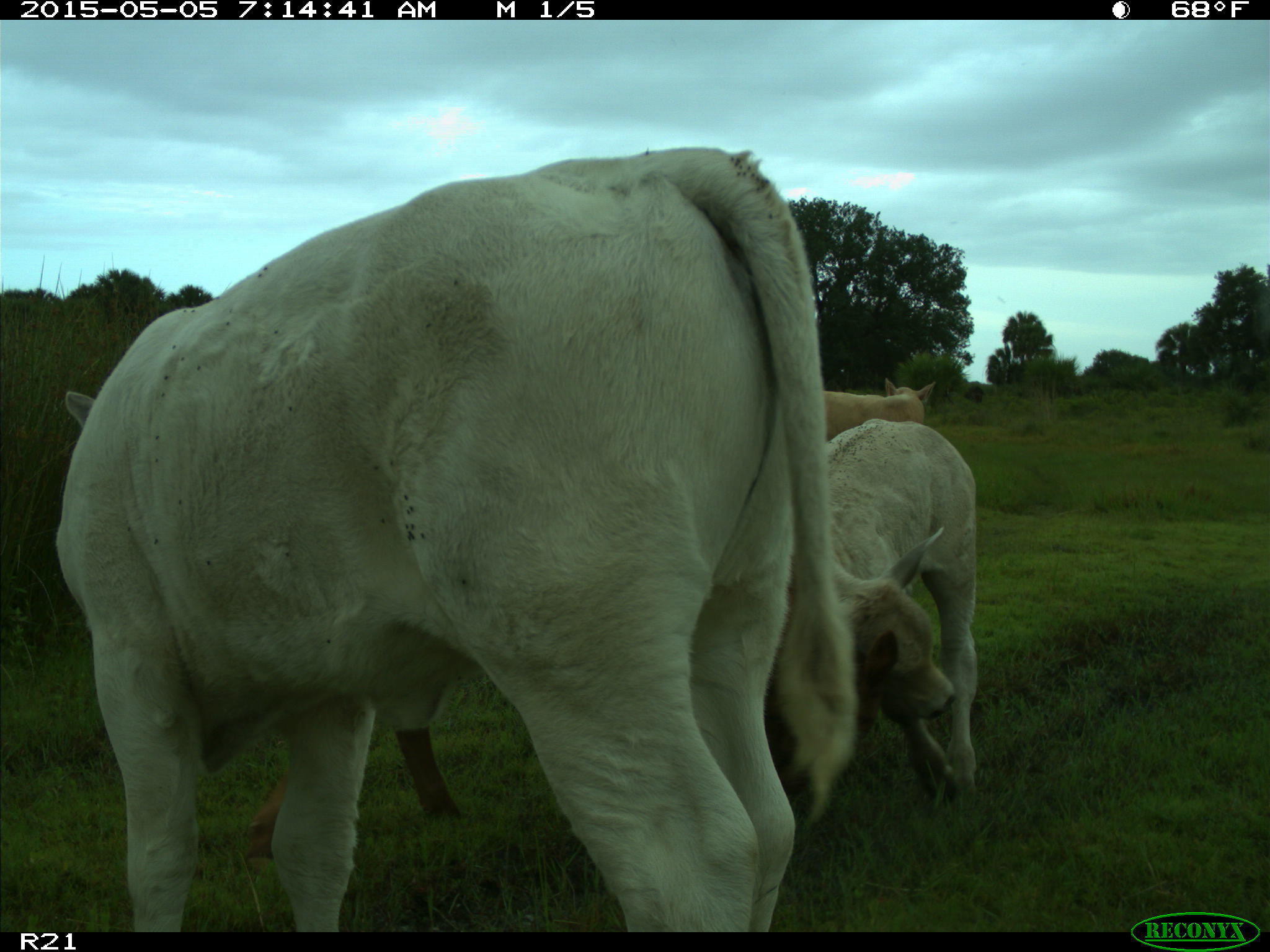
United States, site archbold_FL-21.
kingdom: Animalia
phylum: Chordata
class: Mammalia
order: Artiodactyla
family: Bovidae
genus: Bos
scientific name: Bos taurus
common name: domestic cow